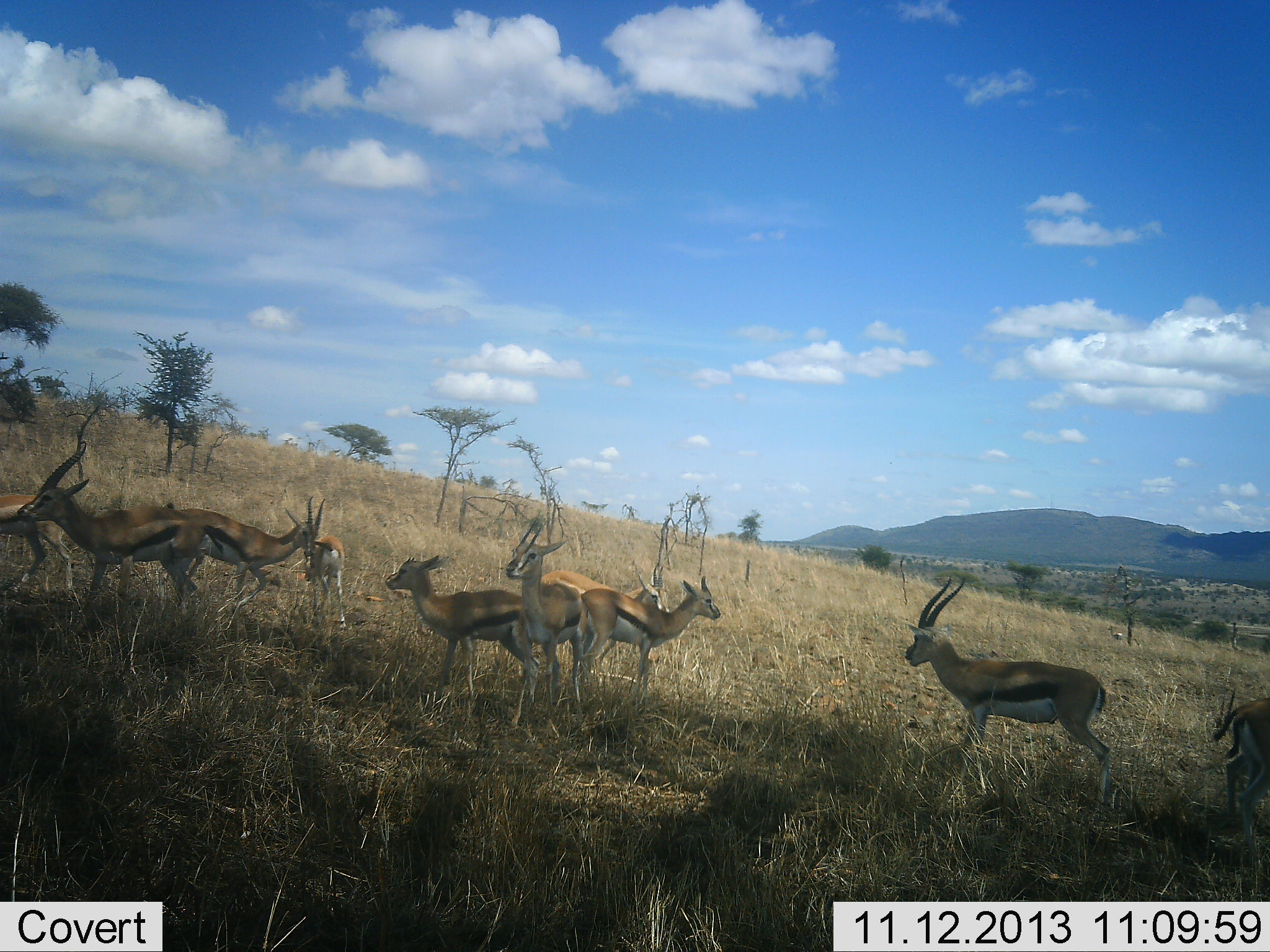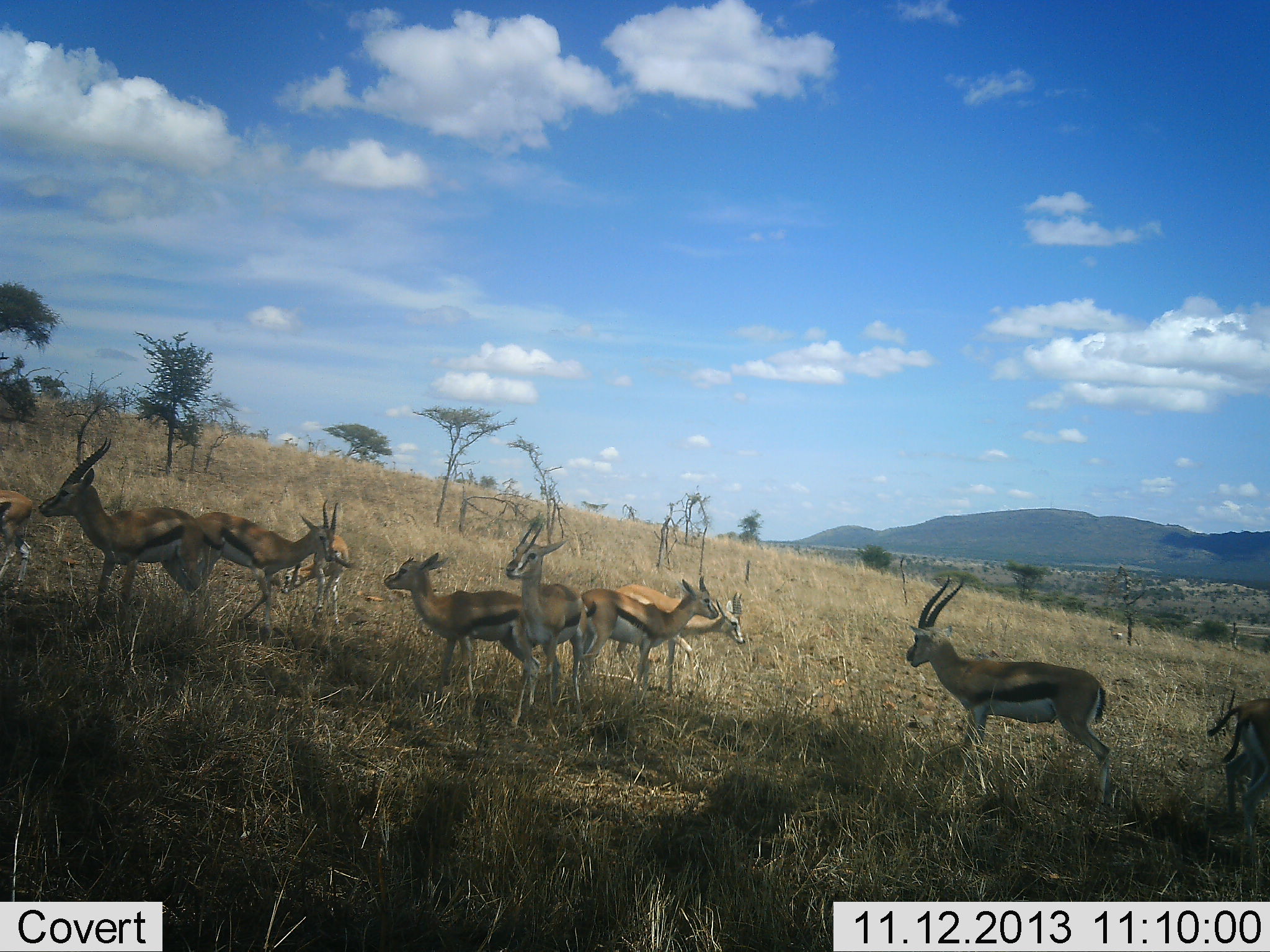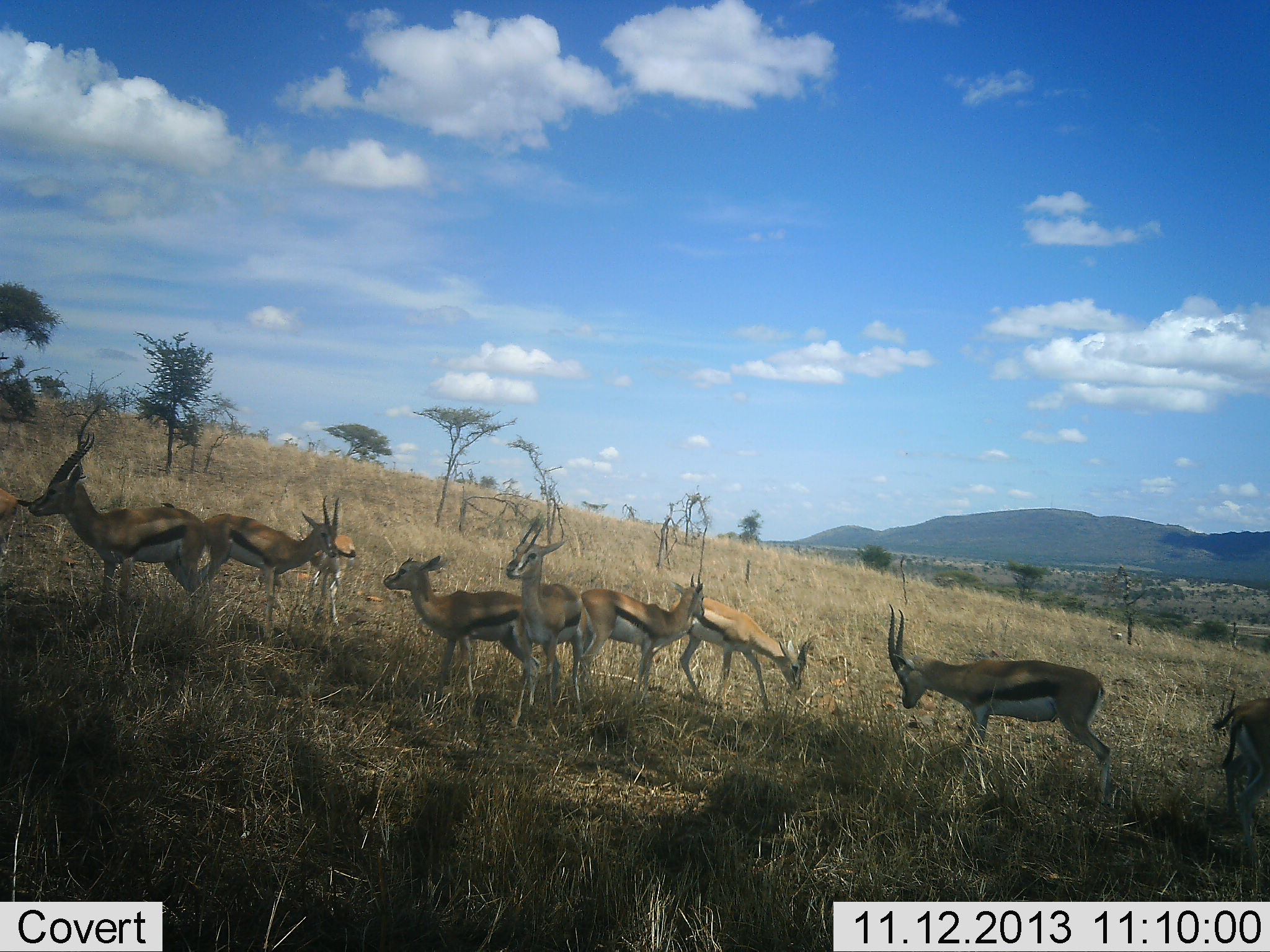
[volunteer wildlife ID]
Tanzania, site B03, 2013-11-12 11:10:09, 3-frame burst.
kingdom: Animalia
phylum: Chordata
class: Mammalia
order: Artiodactyla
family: Bovidae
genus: Eudorcas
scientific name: Eudorcas thomsonii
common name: thomson's gazelle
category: gazellethomsons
Gazellethomsons (thomson's gazelle) (Eudorcas thomsonii), count 10. Behavior (volunteer vote fractions): standing 80%, resting 10%, moving 50%, interacting 0%. Young present (vote fraction): 10%. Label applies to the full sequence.